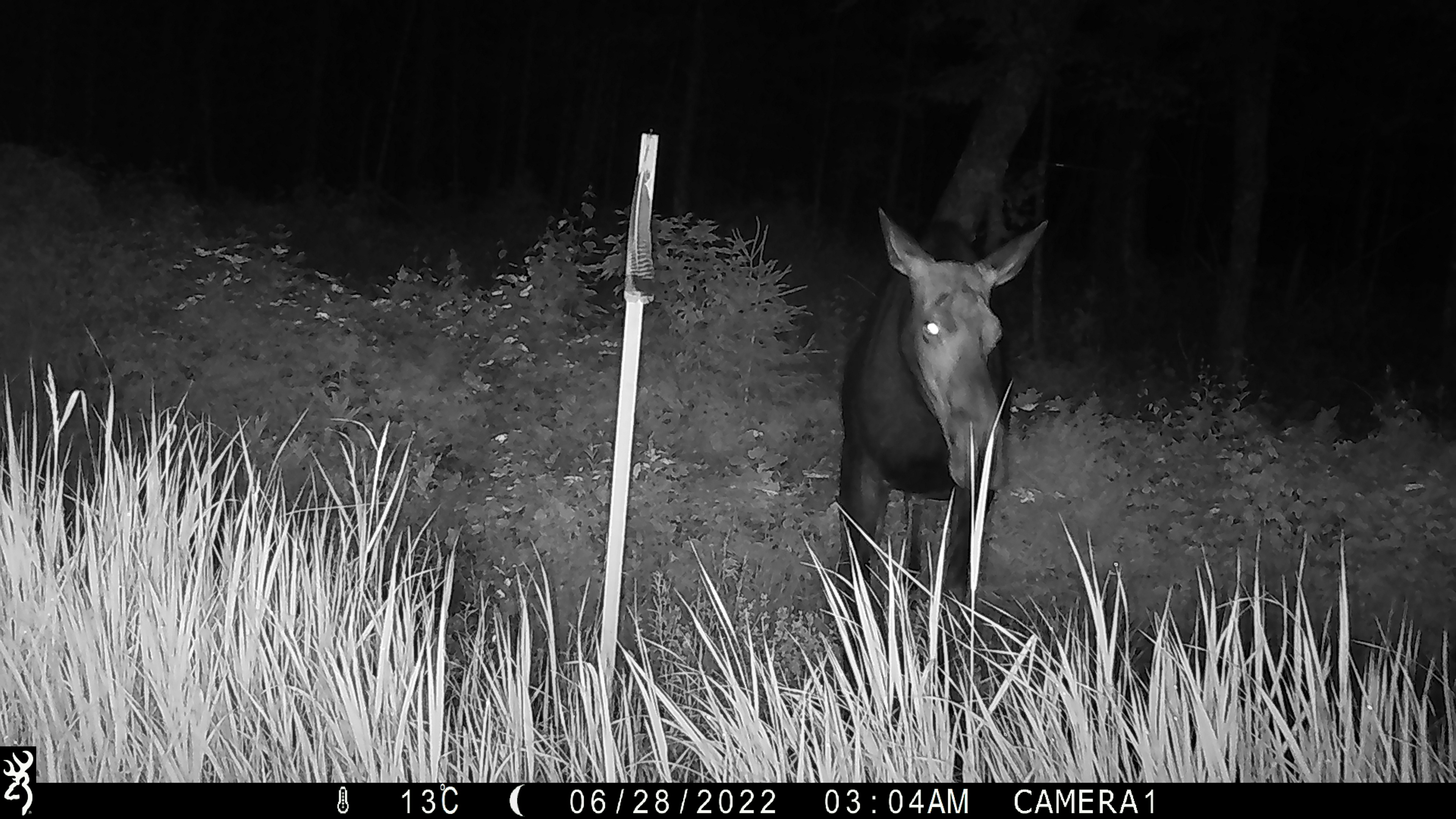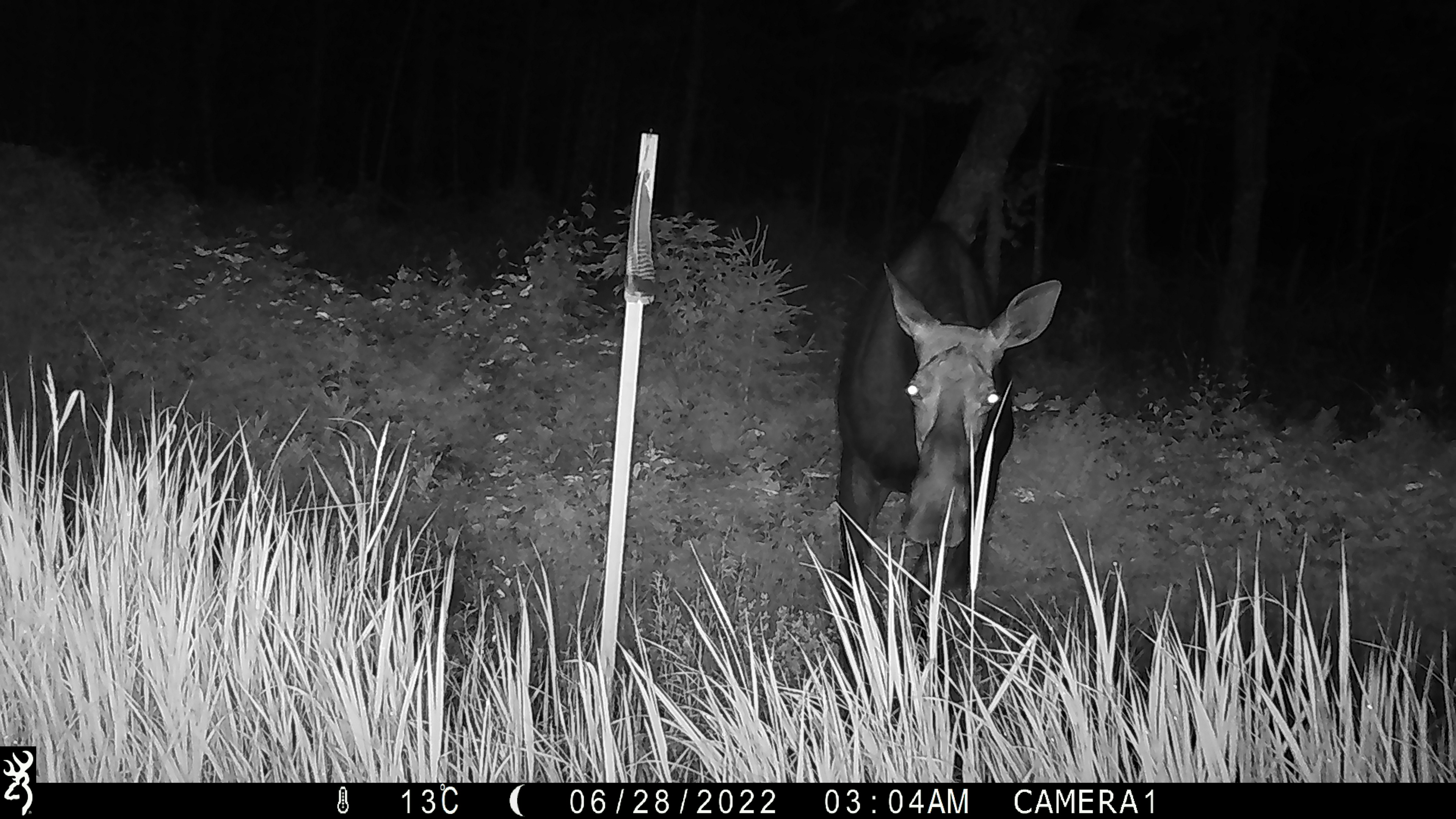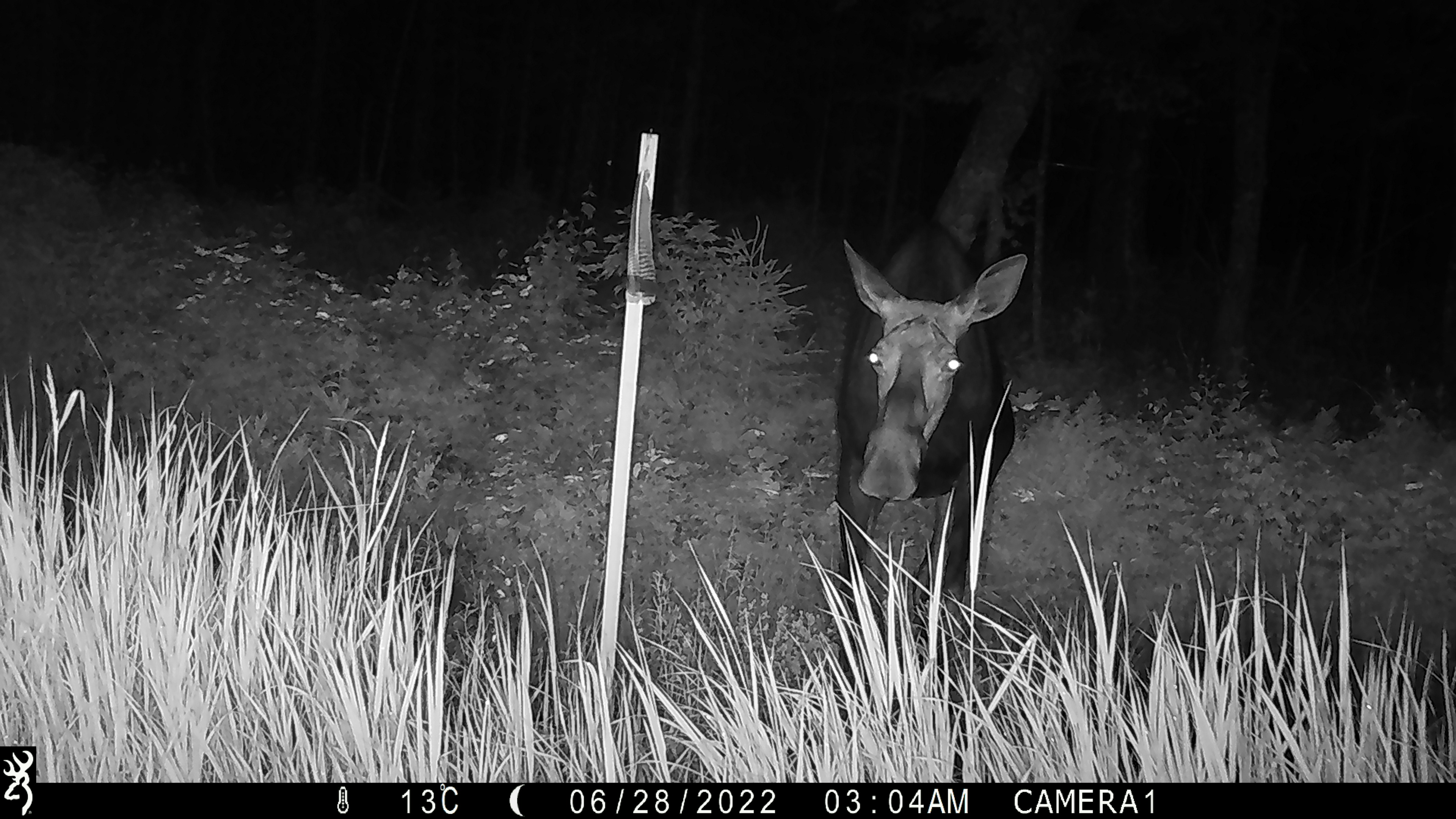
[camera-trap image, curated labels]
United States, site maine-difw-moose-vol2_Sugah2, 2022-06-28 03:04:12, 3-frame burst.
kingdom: Animalia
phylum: Chordata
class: Mammalia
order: Artiodactyla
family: Cervidae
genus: Alces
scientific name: Alces alces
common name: moose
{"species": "moose (Alces alces)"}